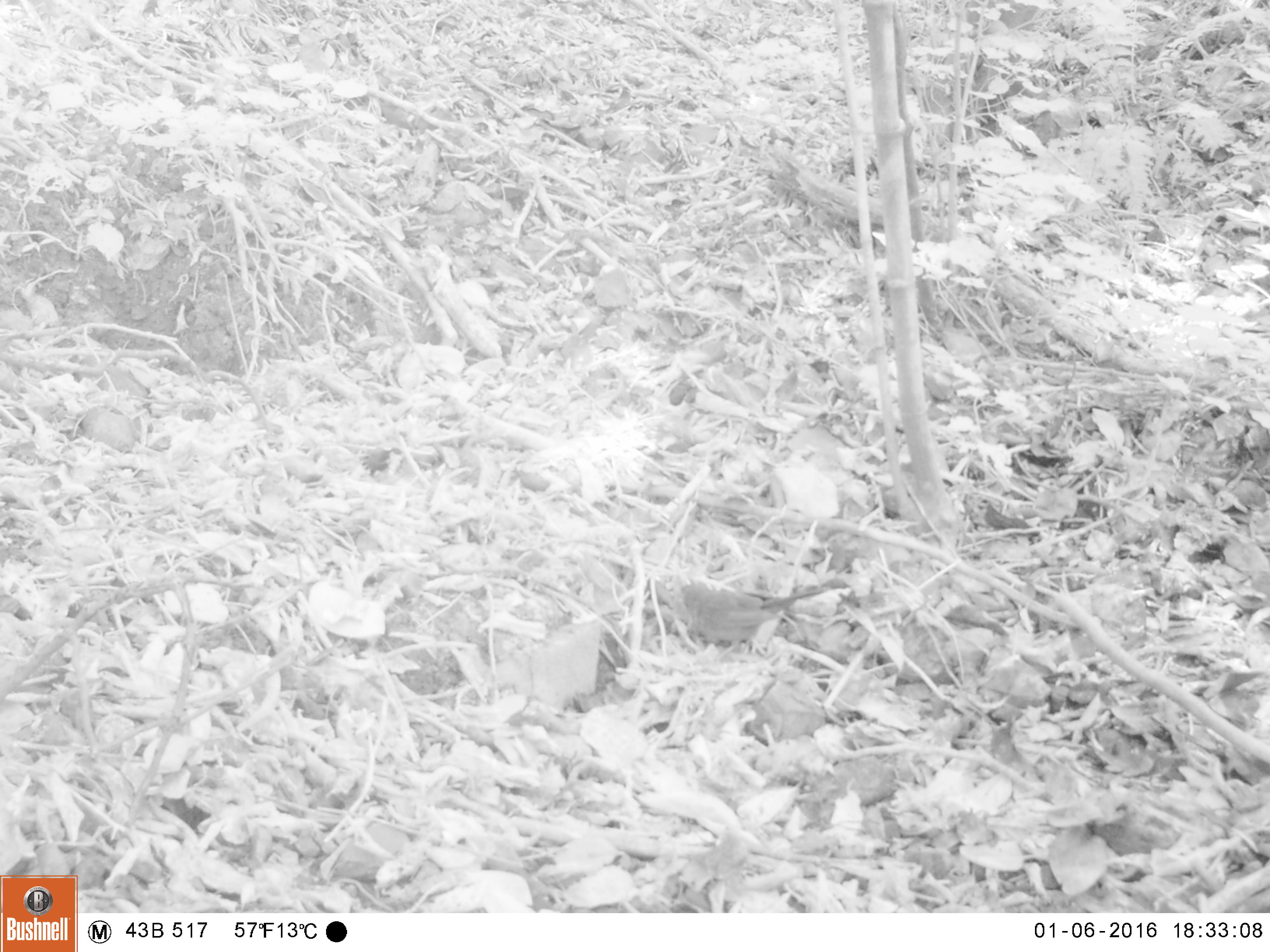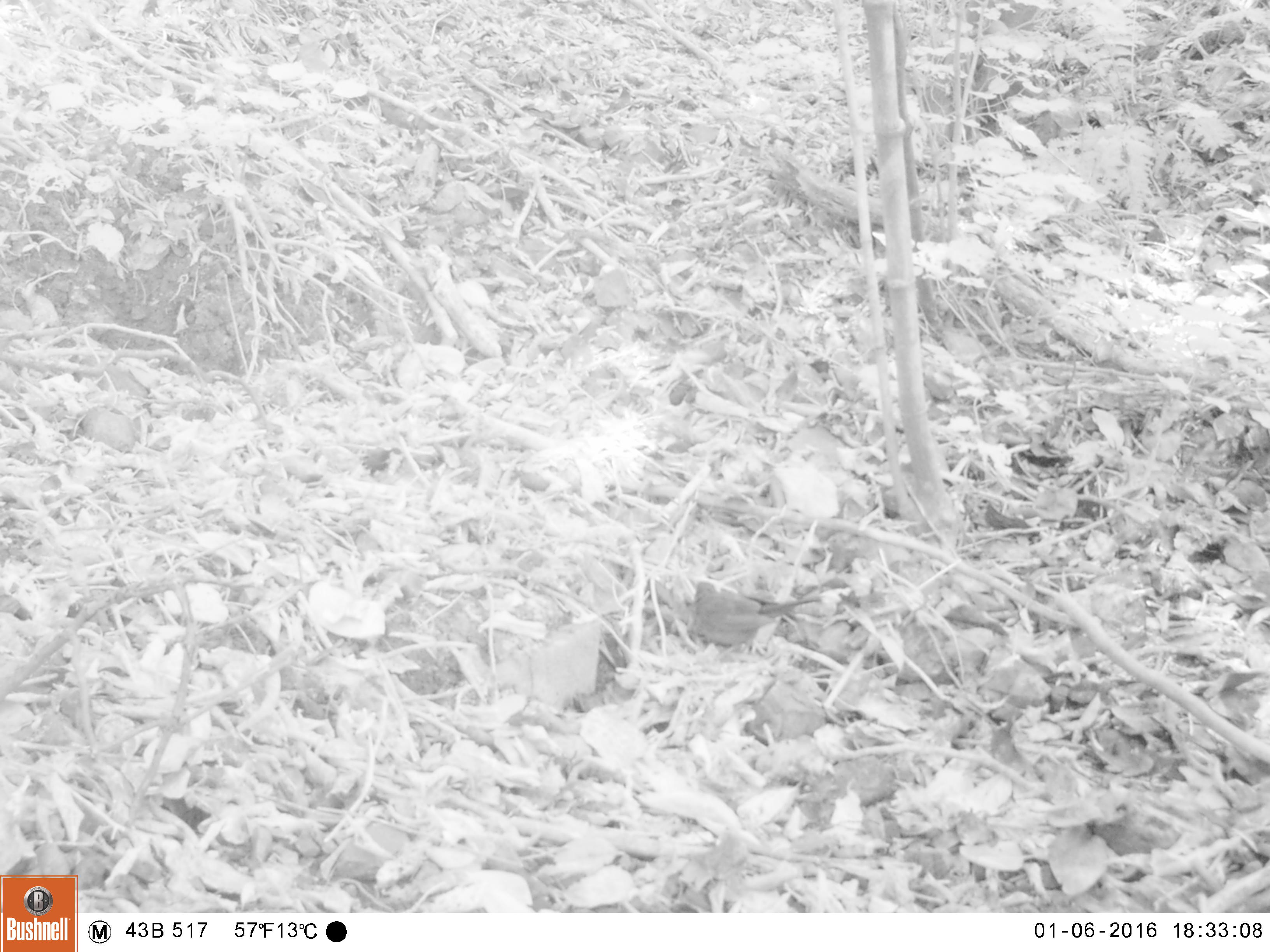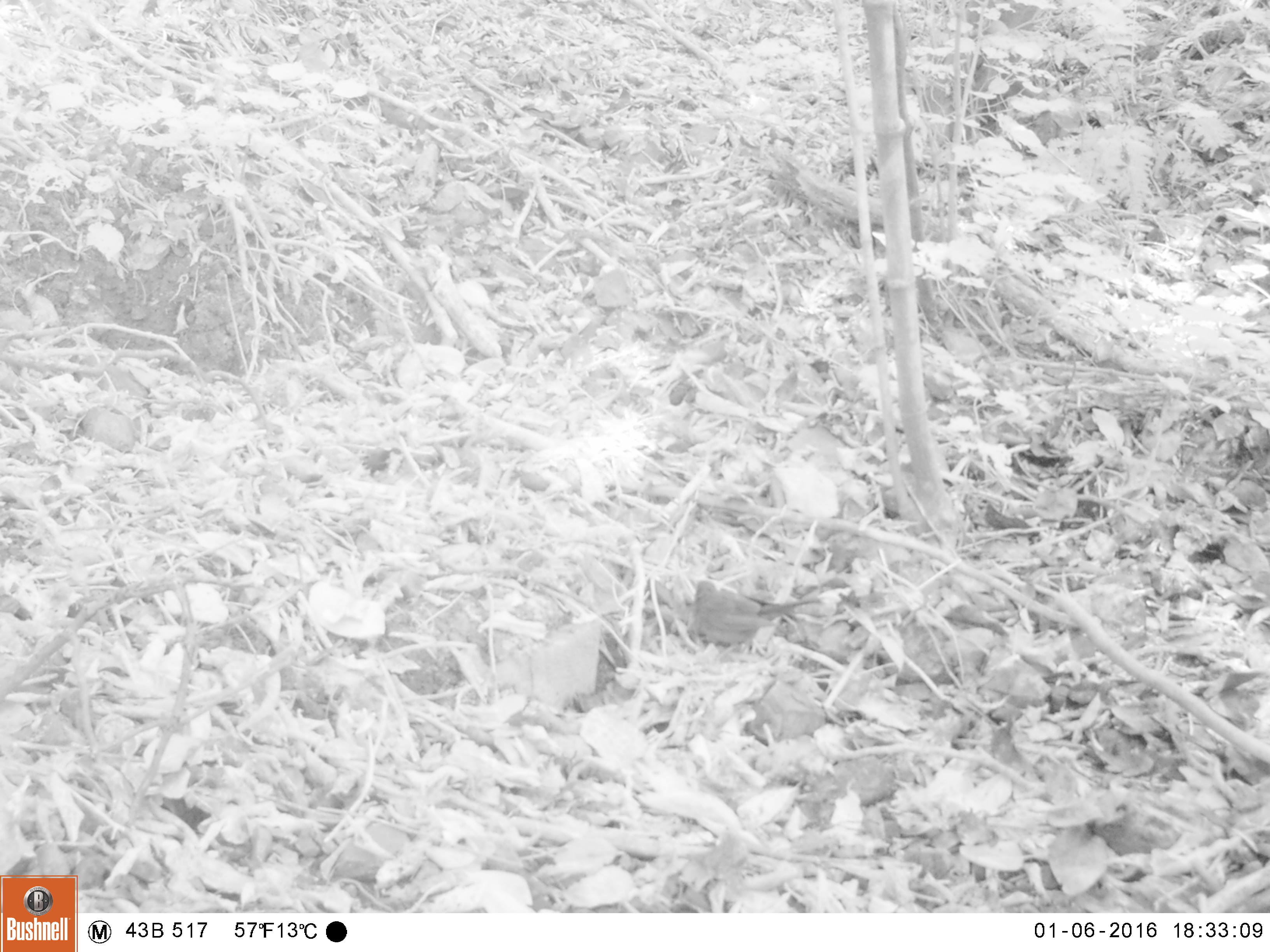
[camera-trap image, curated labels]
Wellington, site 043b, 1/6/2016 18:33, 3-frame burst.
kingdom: Animalia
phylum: Chordata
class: Aves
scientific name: Aves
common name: bird